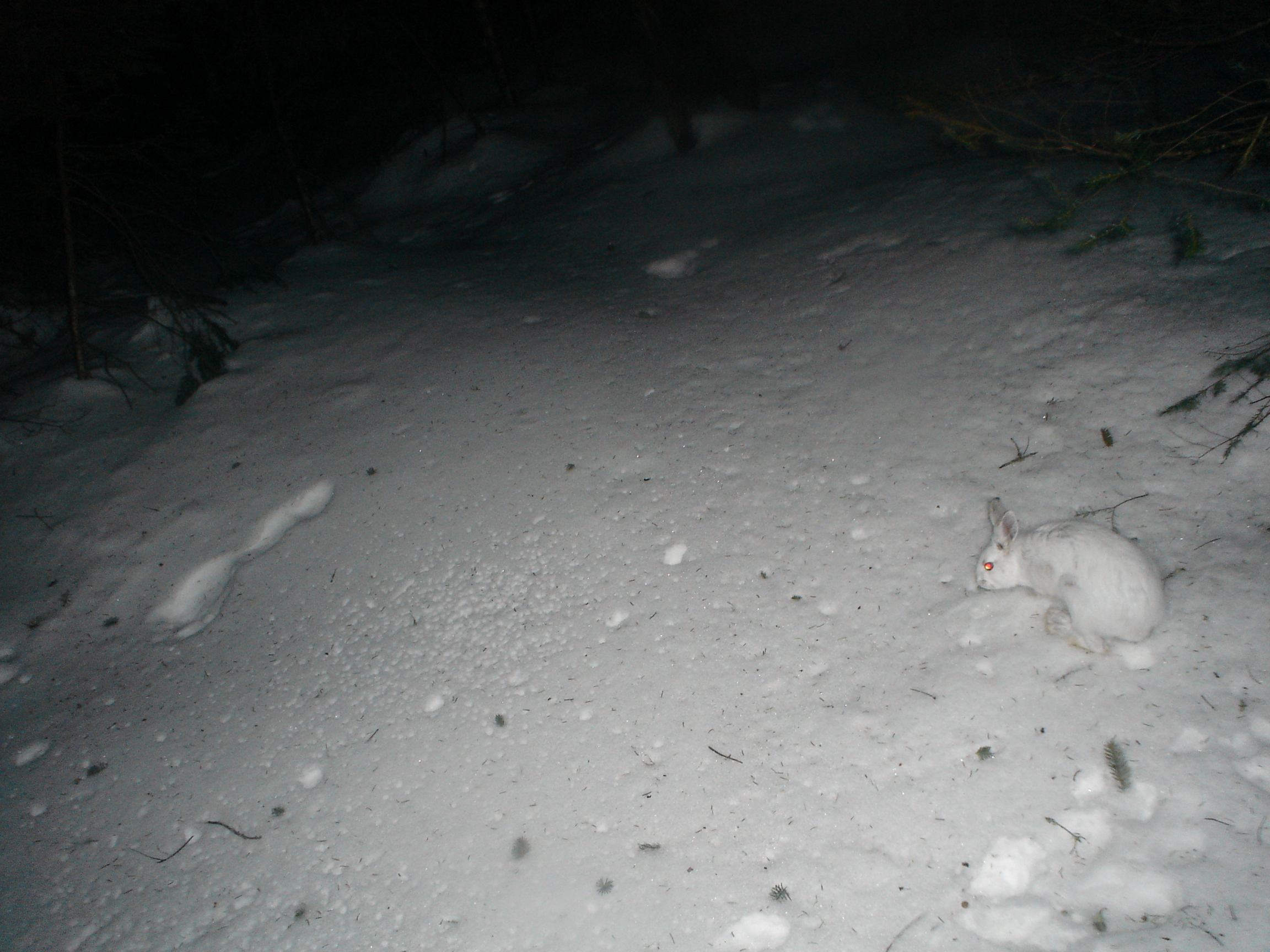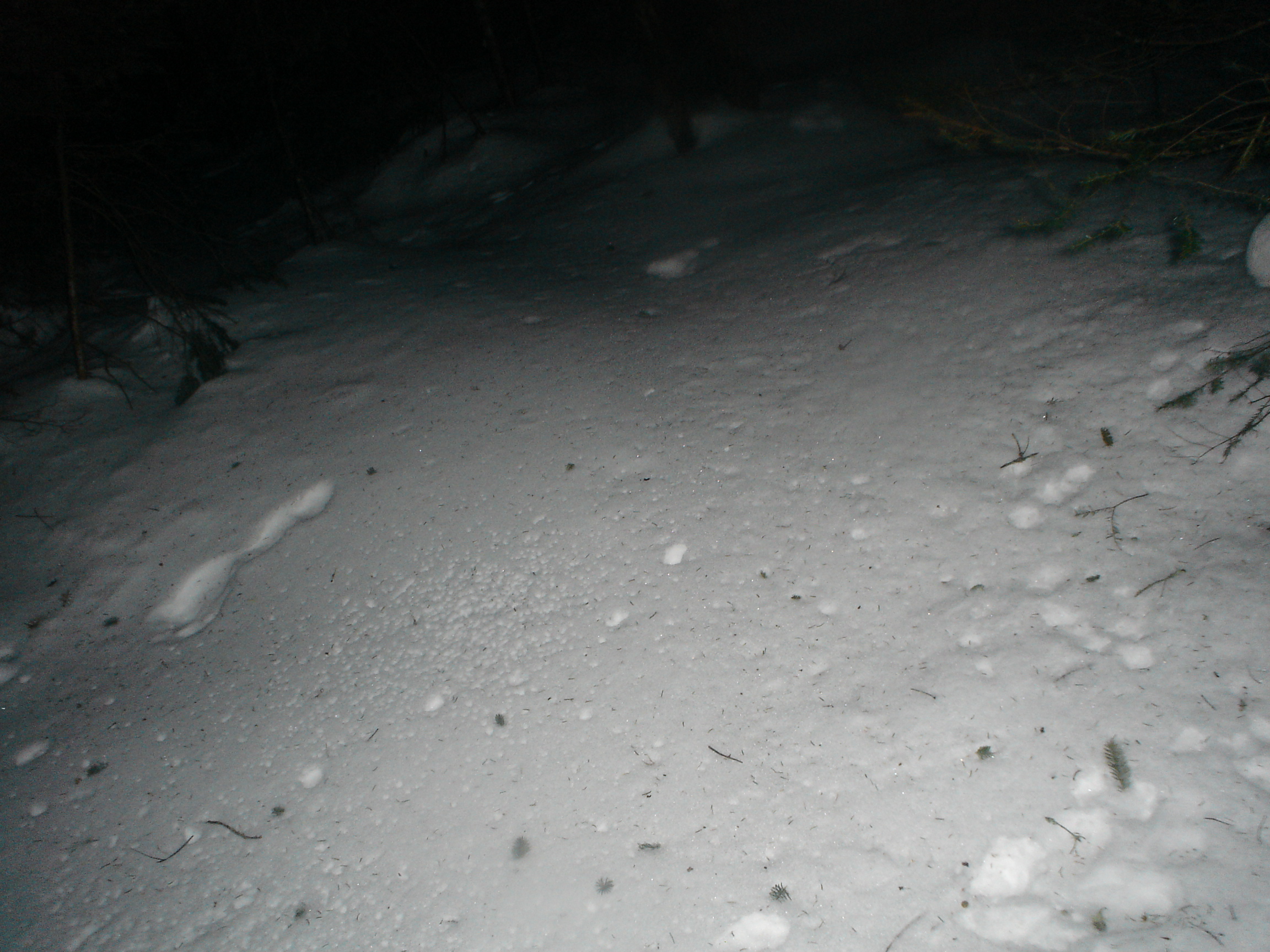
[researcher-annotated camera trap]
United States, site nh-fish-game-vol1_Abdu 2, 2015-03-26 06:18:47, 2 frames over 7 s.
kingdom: Animalia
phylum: Chordata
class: Mammalia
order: Lagomorpha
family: Leporidae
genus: Lepus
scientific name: Lepus americanus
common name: snowshoe hare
Snowshoe hare (Lepus americanus).